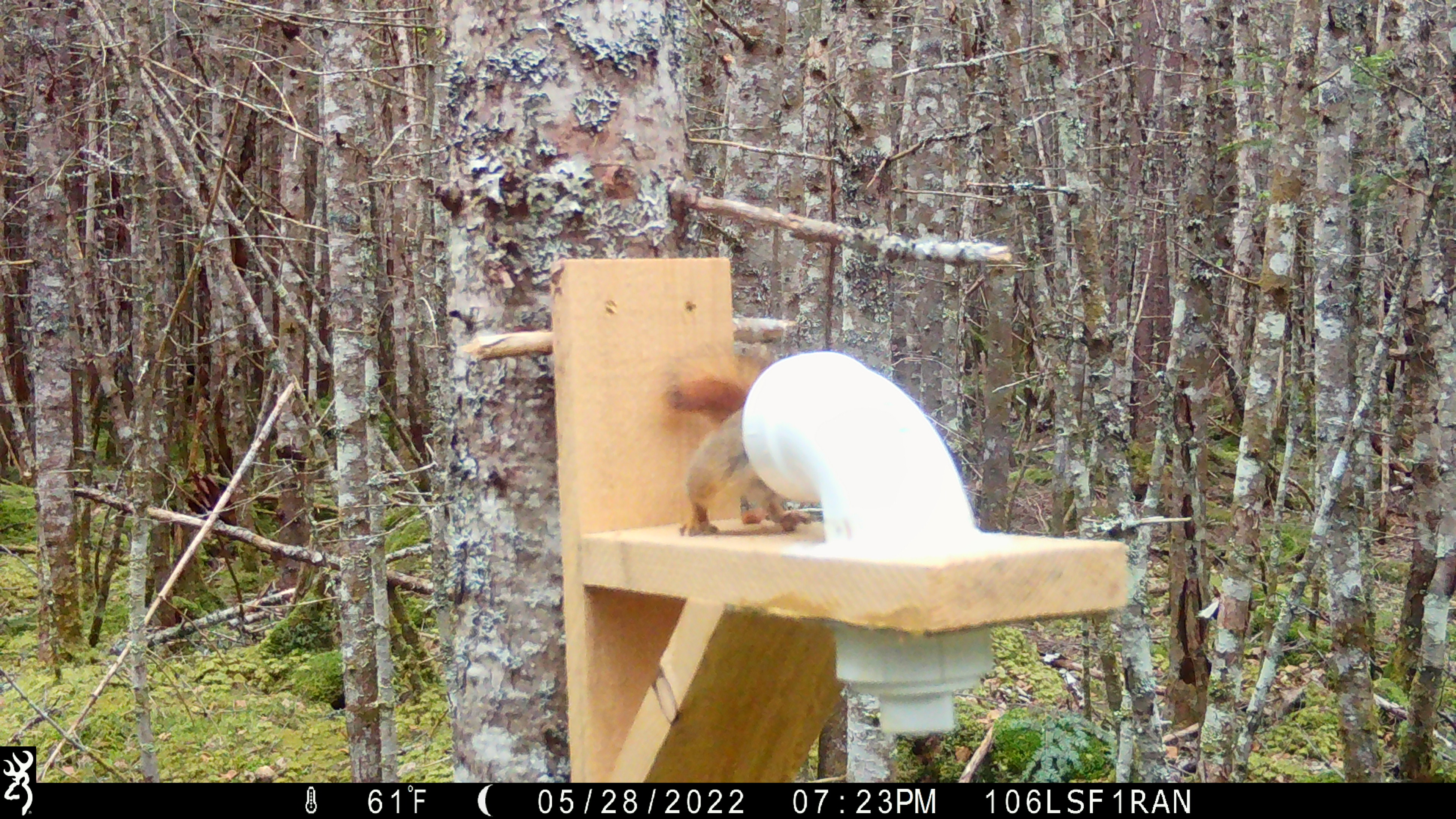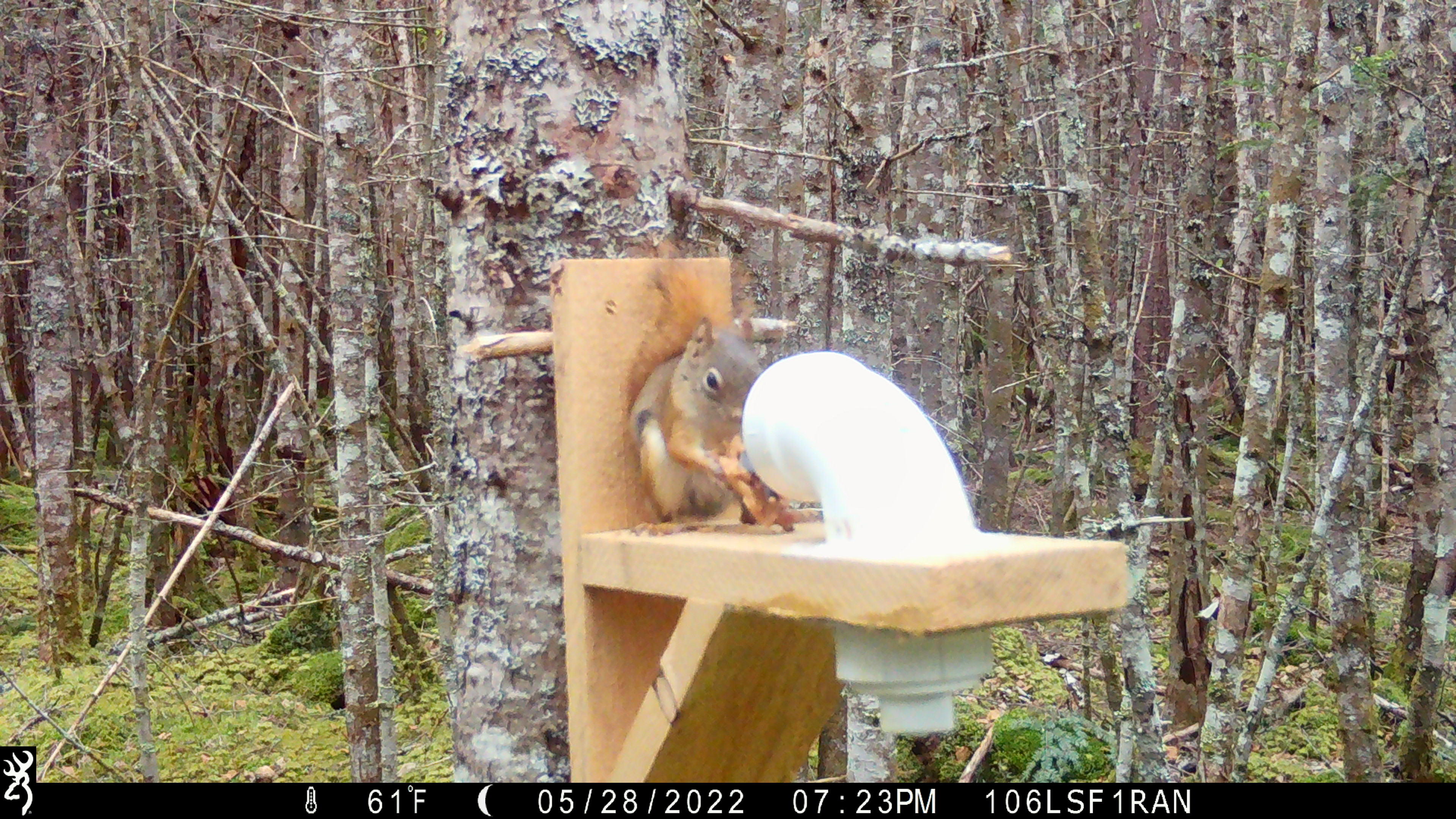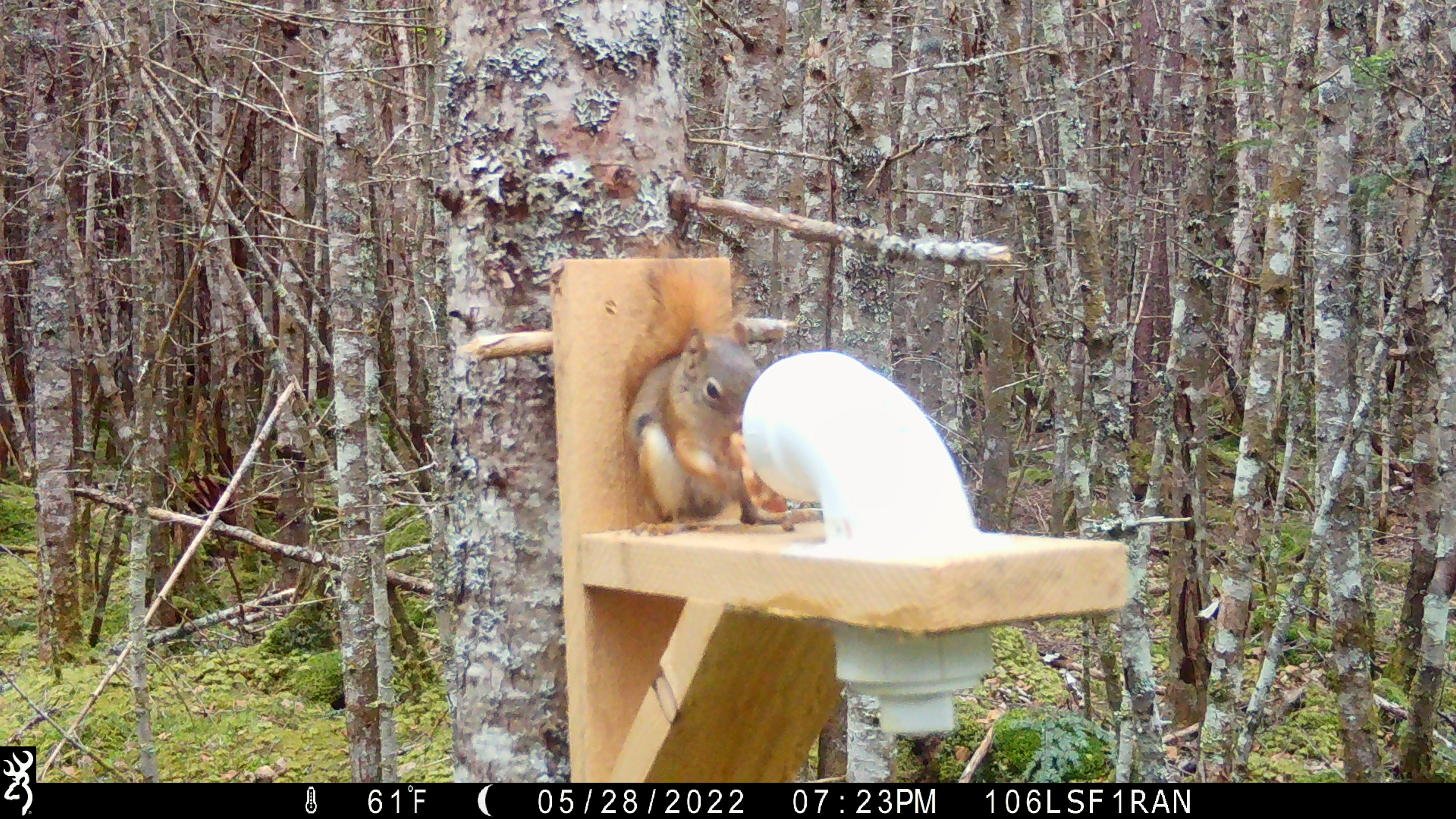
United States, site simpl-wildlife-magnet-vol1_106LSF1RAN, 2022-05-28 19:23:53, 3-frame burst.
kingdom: Animalia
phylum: Chordata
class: Mammalia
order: Rodentia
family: Sciuridae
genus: Tamiasciurus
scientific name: Tamiasciurus hudsonicus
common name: red squirrel